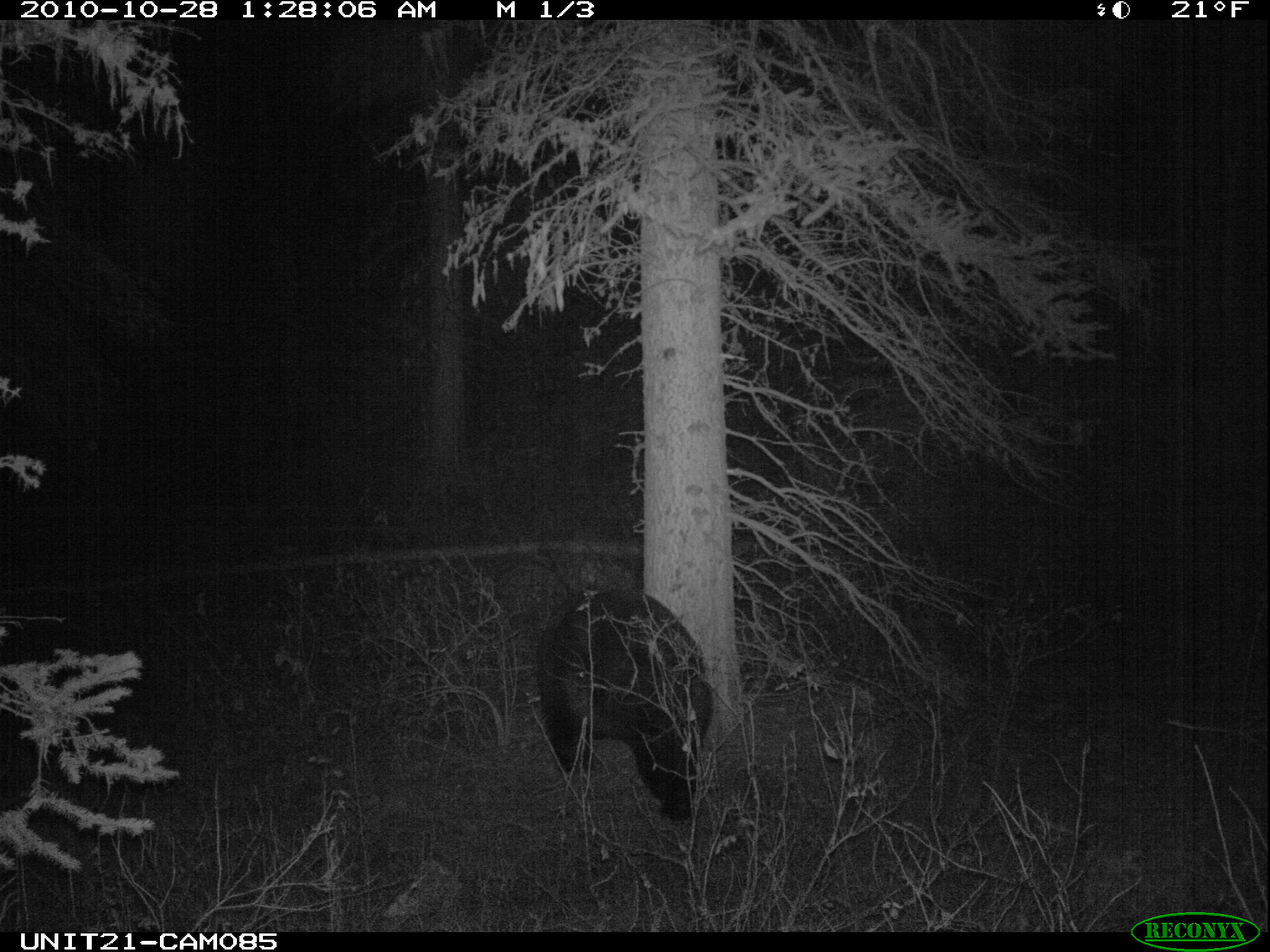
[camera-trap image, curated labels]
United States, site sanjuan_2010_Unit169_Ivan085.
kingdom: Animalia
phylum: Chordata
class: Mammalia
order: Carnivora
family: Ursidae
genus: Ursus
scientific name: Ursus americanus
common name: american black bear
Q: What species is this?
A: Ursus americanus (american black bear).